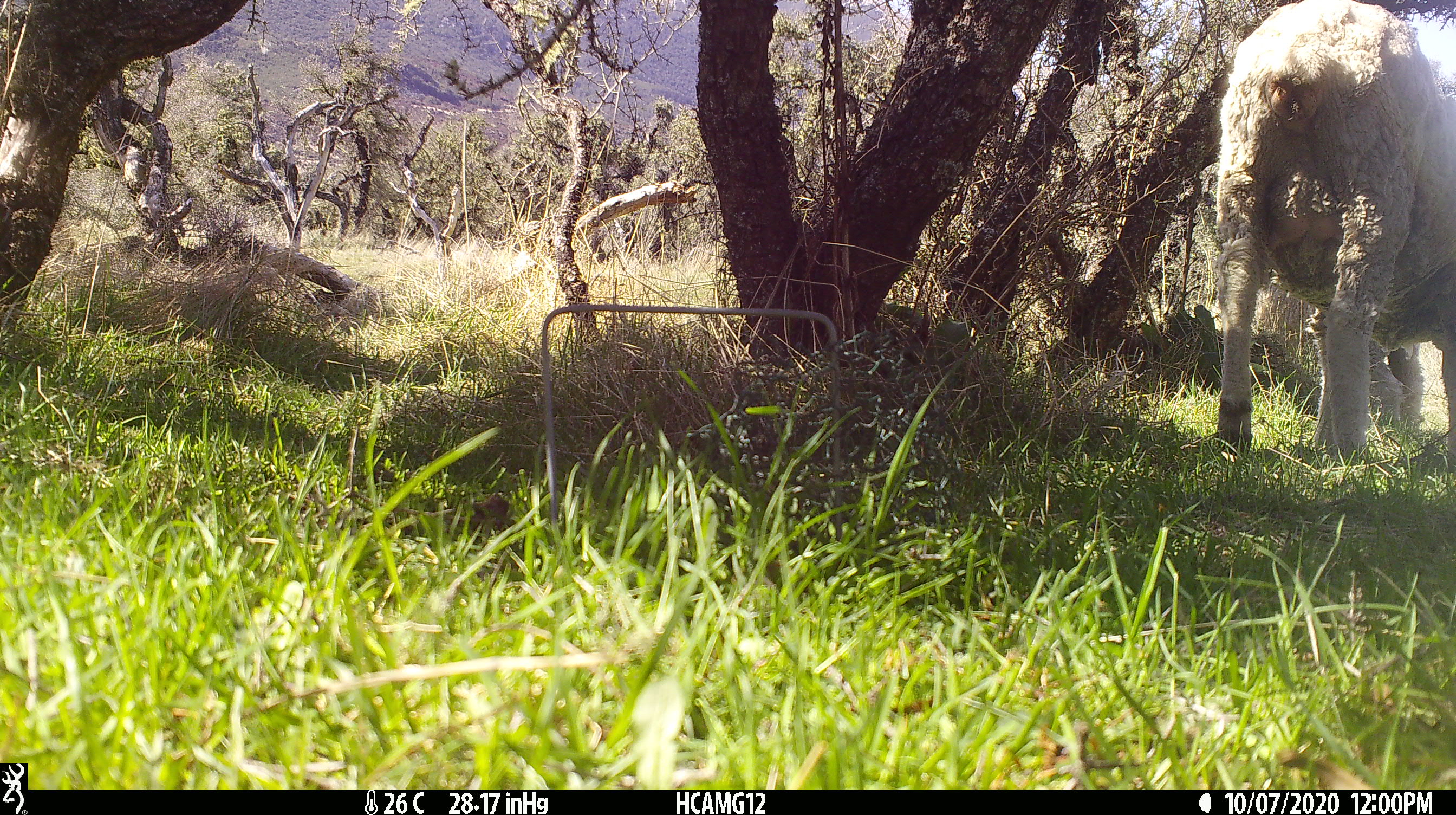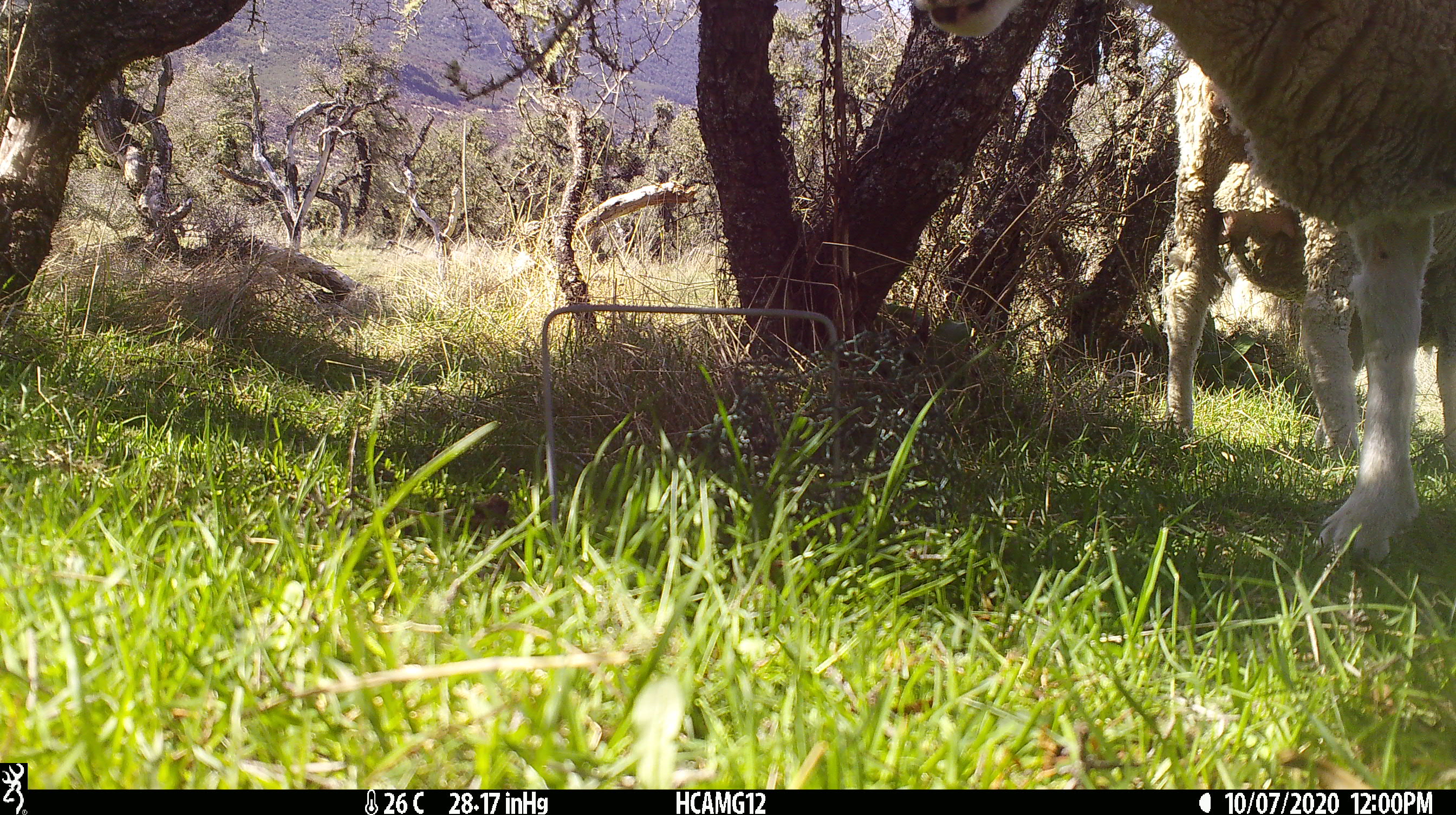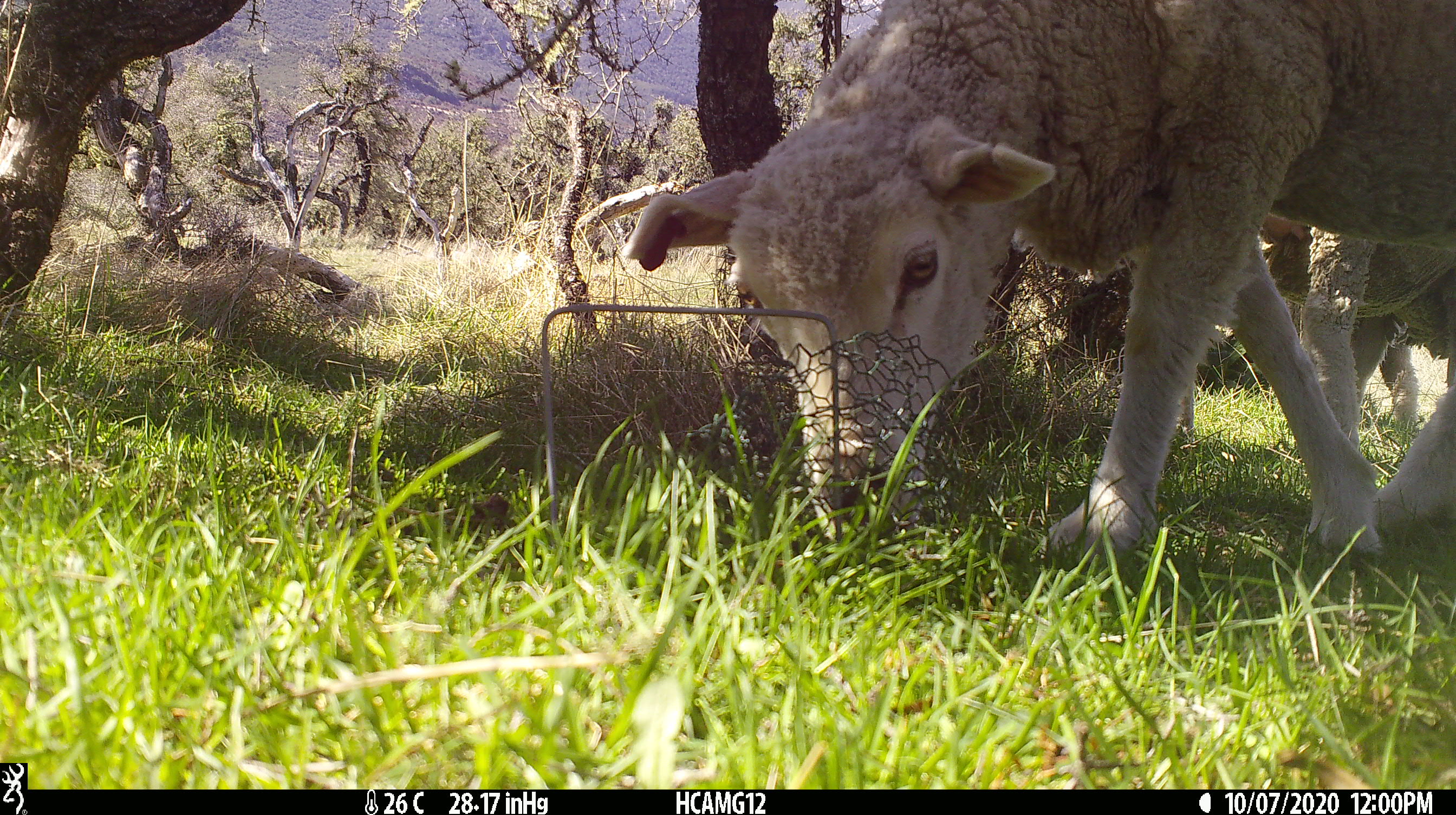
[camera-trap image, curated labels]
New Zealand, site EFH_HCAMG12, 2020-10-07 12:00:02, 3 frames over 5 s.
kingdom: Animalia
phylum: Chordata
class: Mammalia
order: Artiodactyla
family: Bovidae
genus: Ovis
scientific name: Ovis aries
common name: domestic sheep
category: sheep